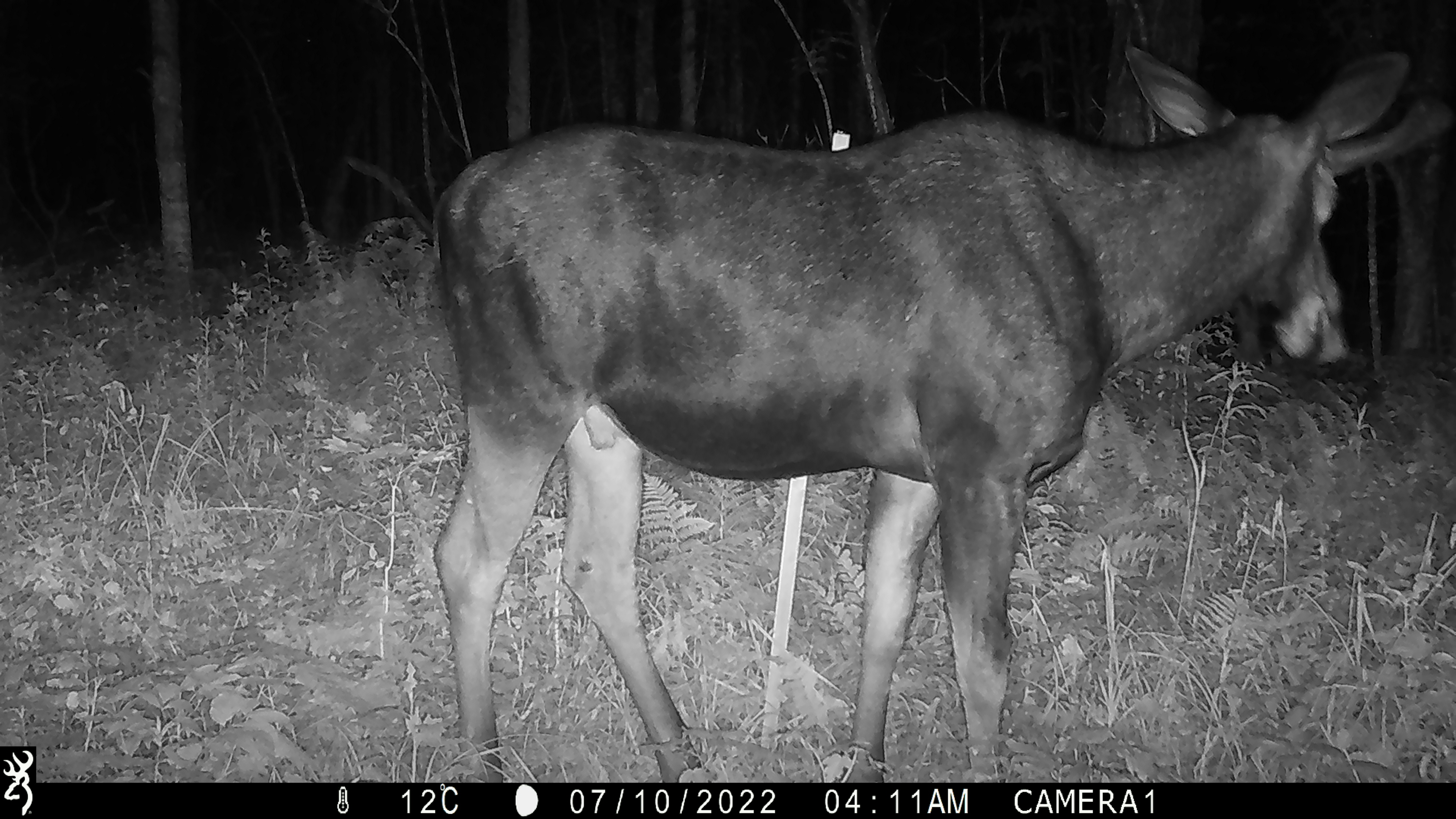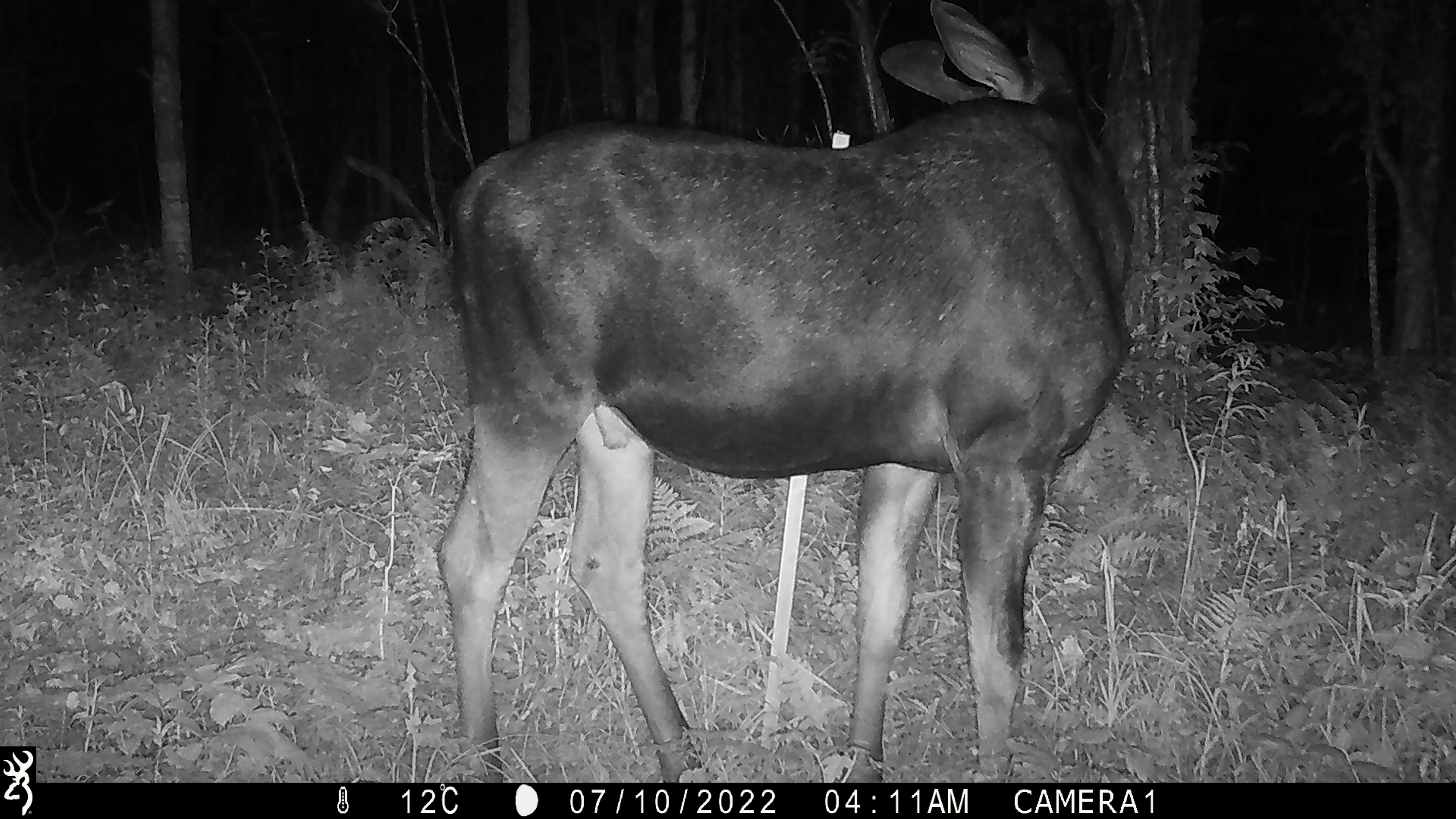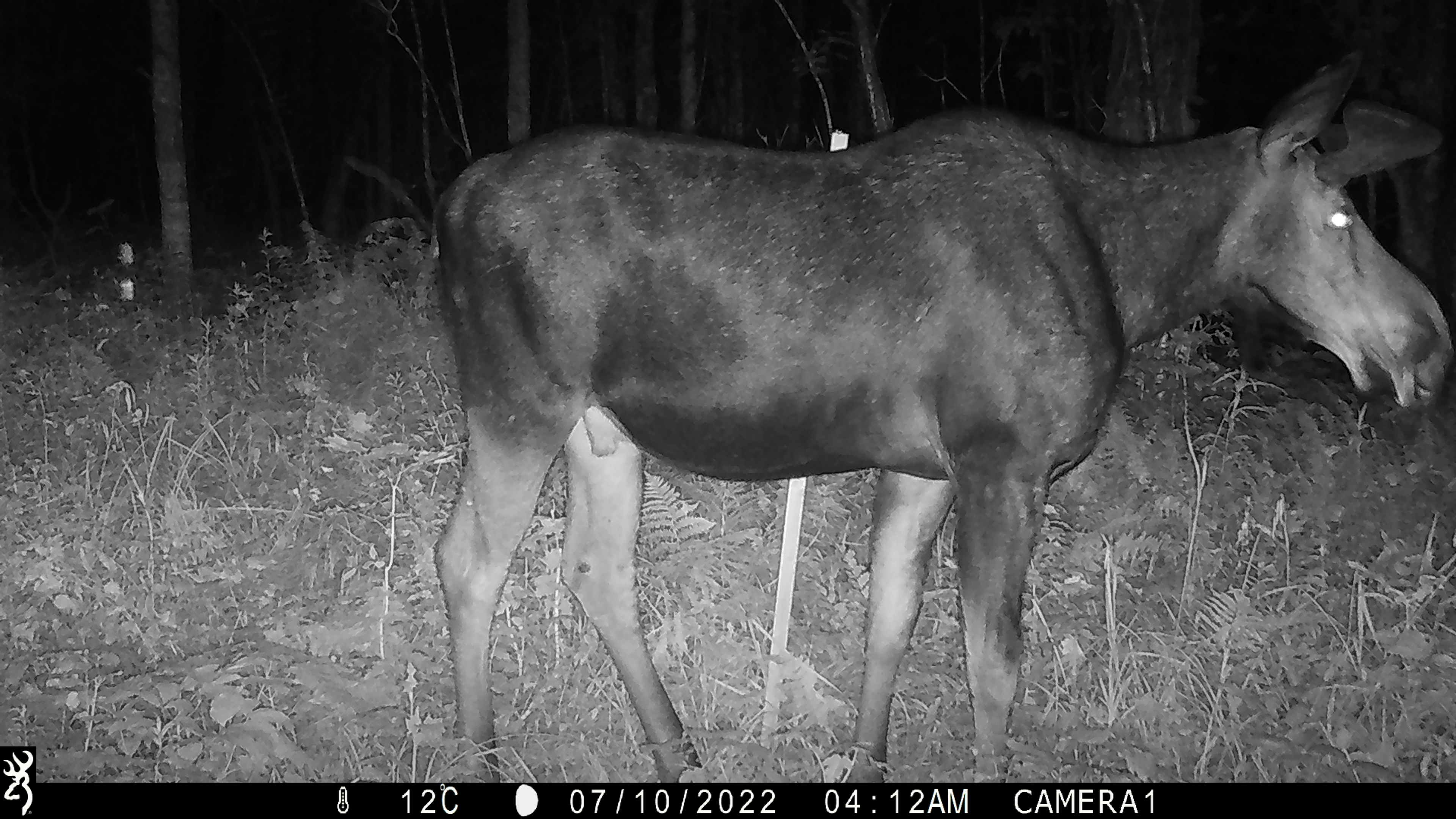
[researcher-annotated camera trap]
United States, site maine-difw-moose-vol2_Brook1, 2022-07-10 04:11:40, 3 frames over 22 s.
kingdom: Animalia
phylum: Chordata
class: Mammalia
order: Artiodactyla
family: Cervidae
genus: Alces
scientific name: Alces alces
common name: moose